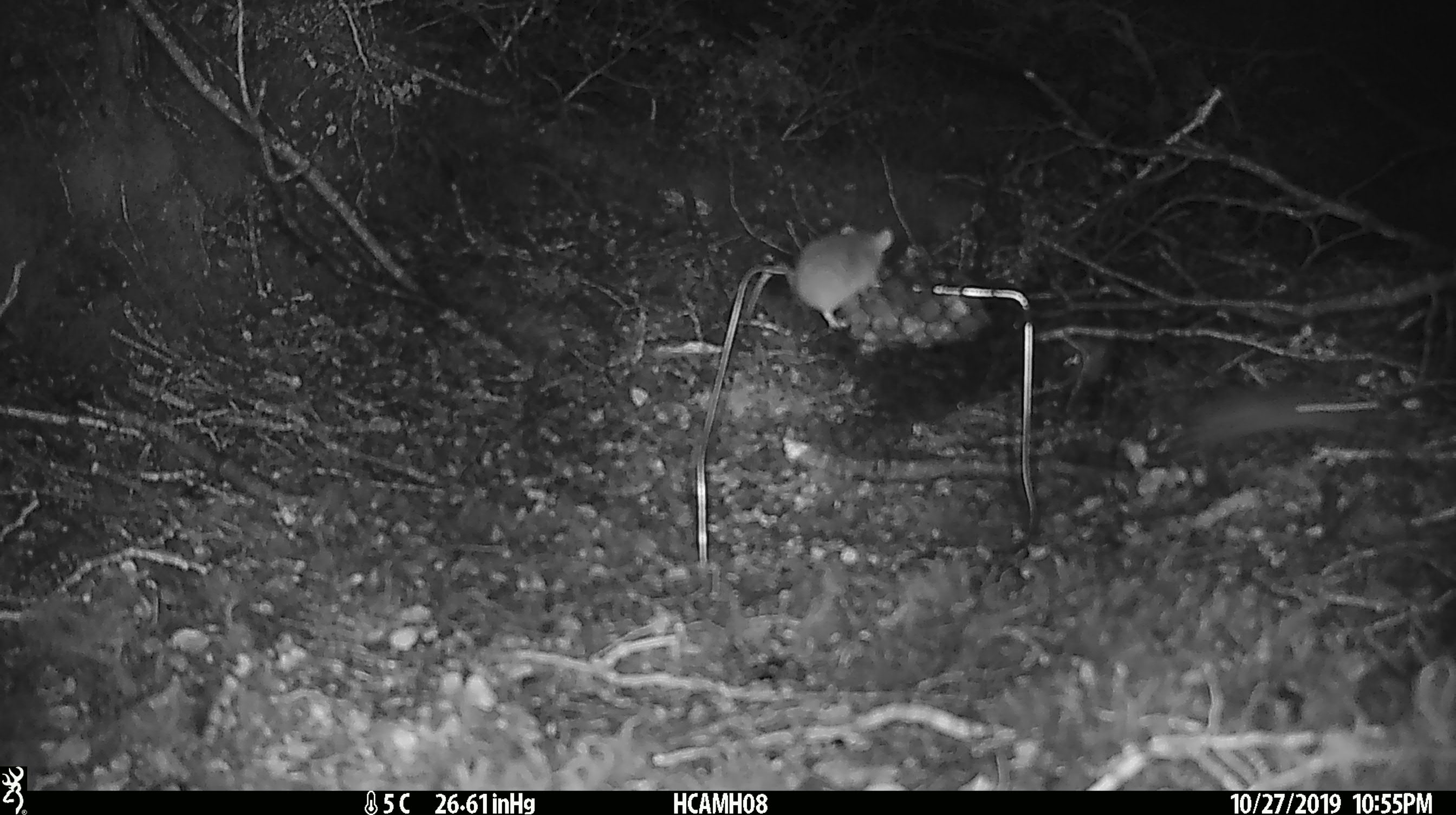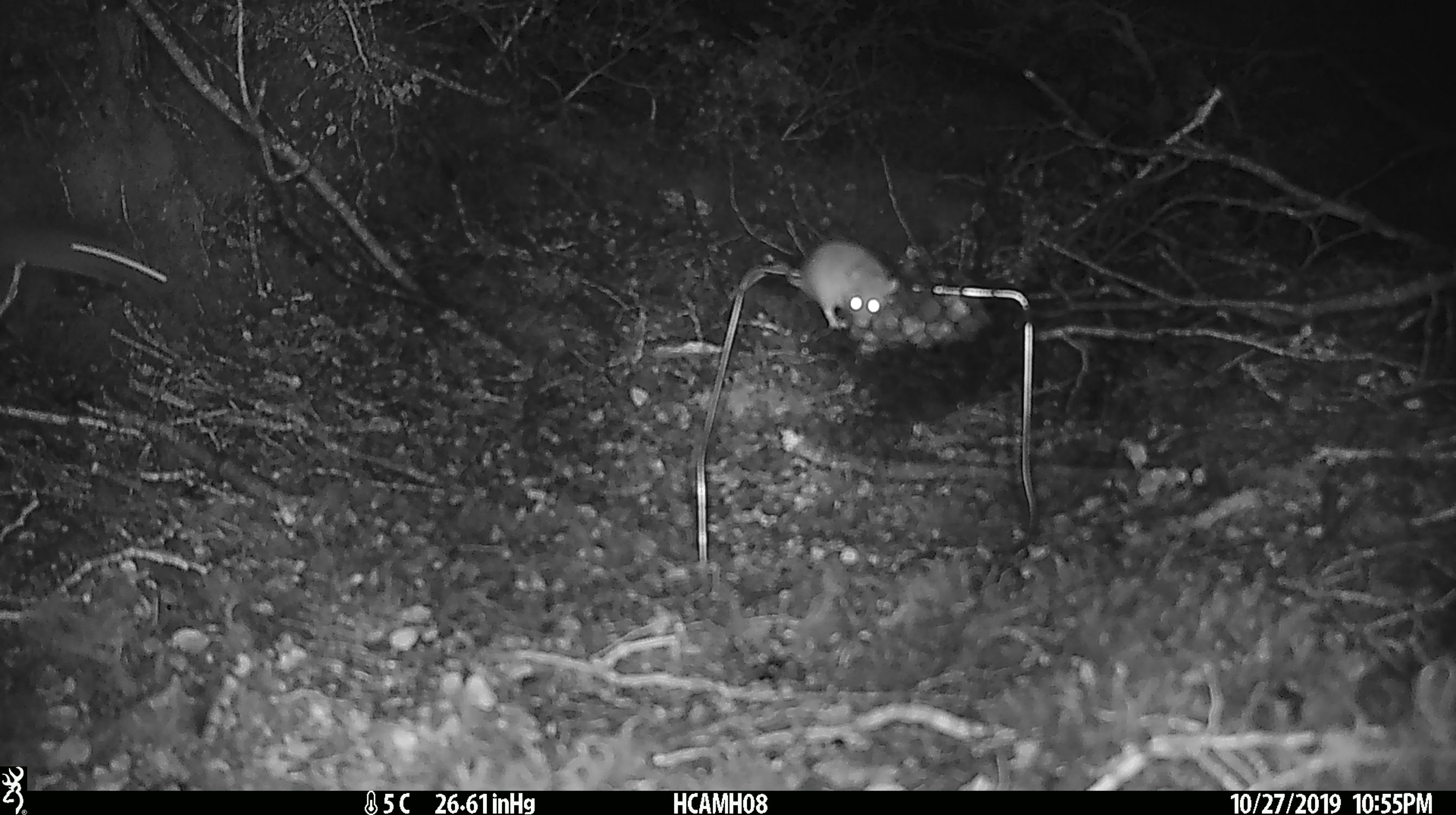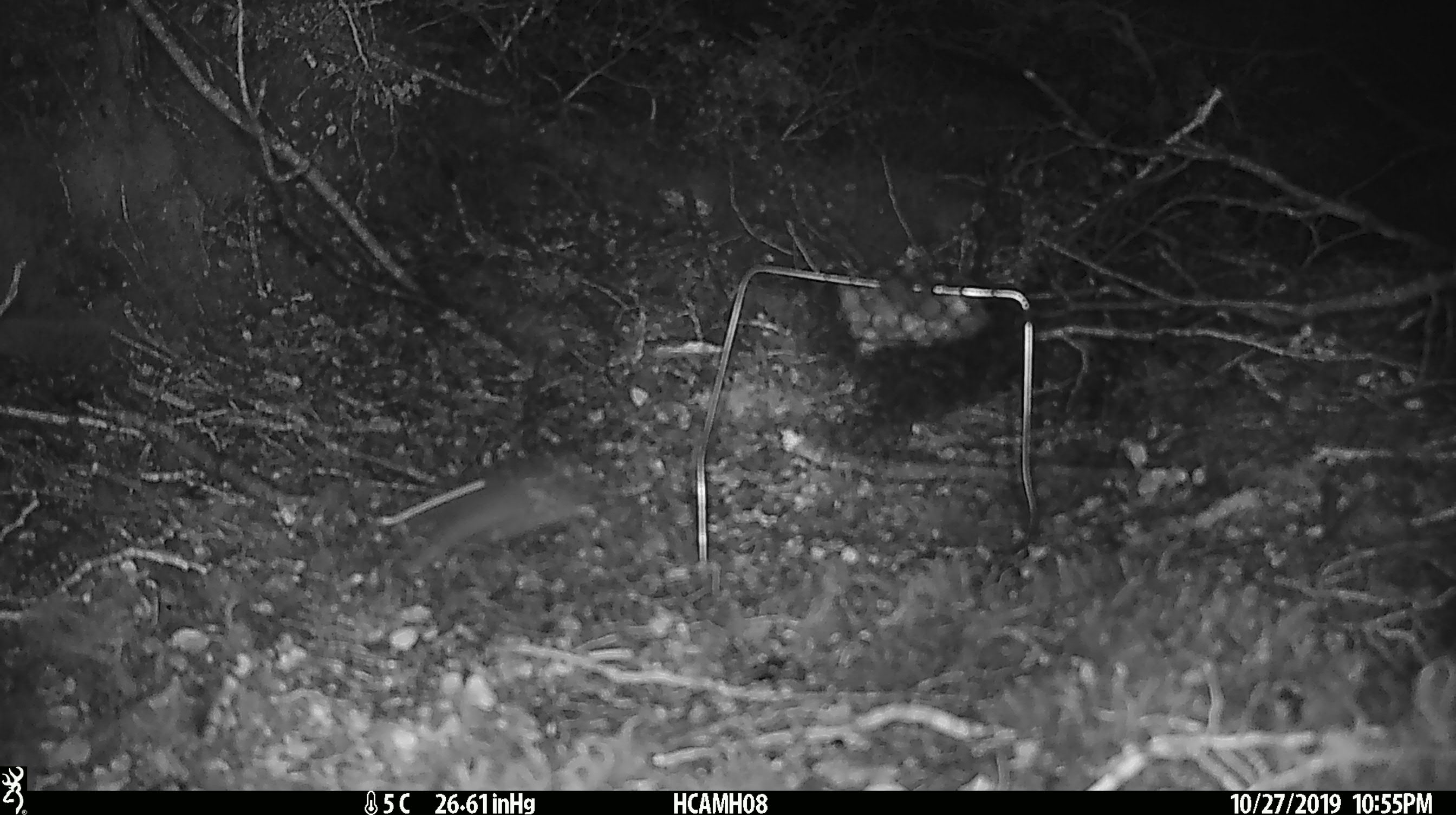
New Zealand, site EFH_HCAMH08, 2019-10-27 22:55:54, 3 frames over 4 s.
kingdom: Animalia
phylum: Chordata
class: Mammalia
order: Rodentia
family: Muridae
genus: Mus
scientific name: Mus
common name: mouse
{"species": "mouse (Mus)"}